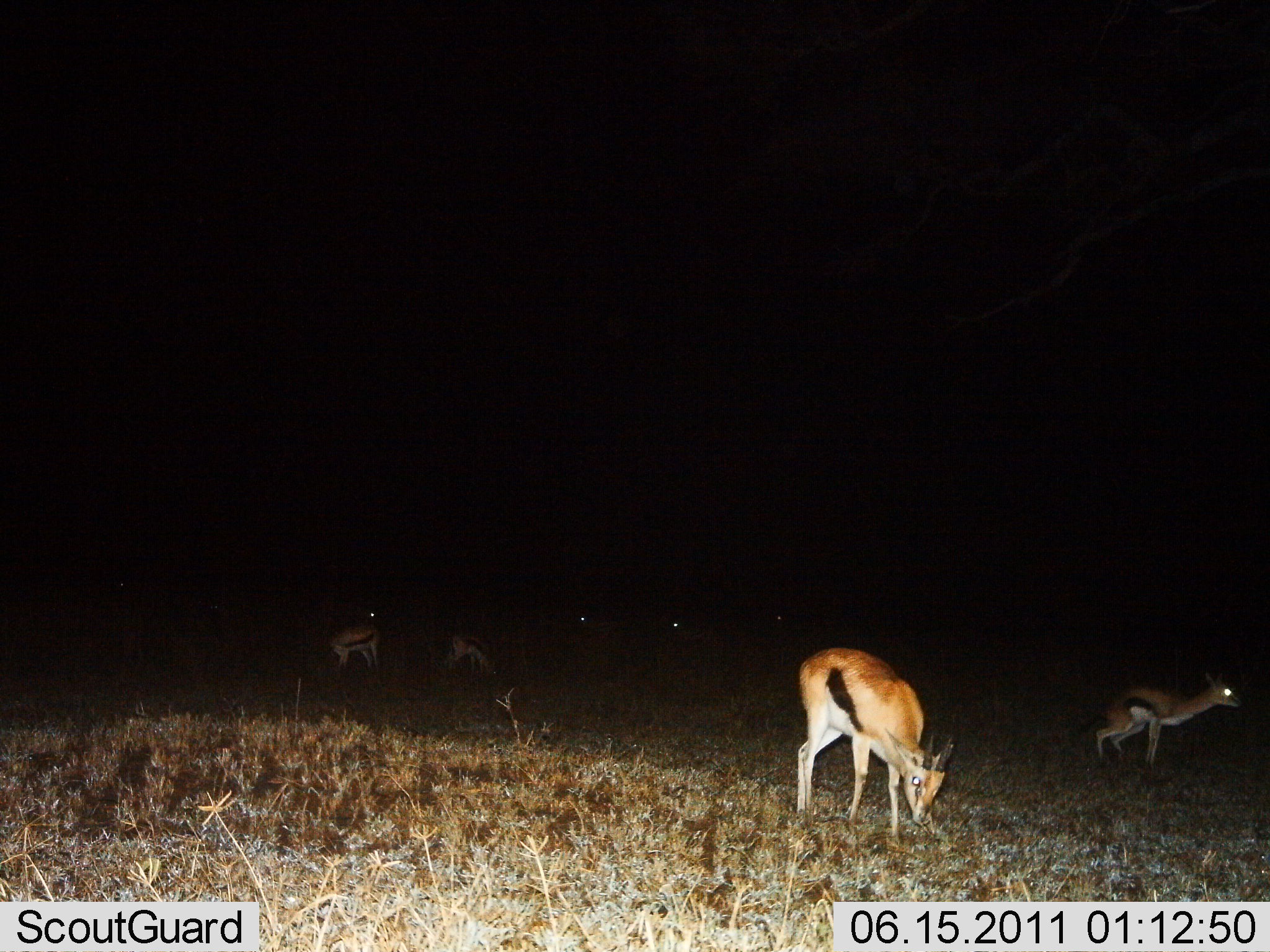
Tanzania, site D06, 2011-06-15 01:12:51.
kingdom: Animalia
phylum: Chordata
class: Mammalia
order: Artiodactyla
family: Bovidae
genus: Eudorcas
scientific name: Eudorcas thomsonii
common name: thomson's gazelle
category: gazellethomsons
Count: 5.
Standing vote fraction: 67%.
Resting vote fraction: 0%.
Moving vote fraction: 17%.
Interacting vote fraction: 8%.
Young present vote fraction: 0%.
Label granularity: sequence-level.